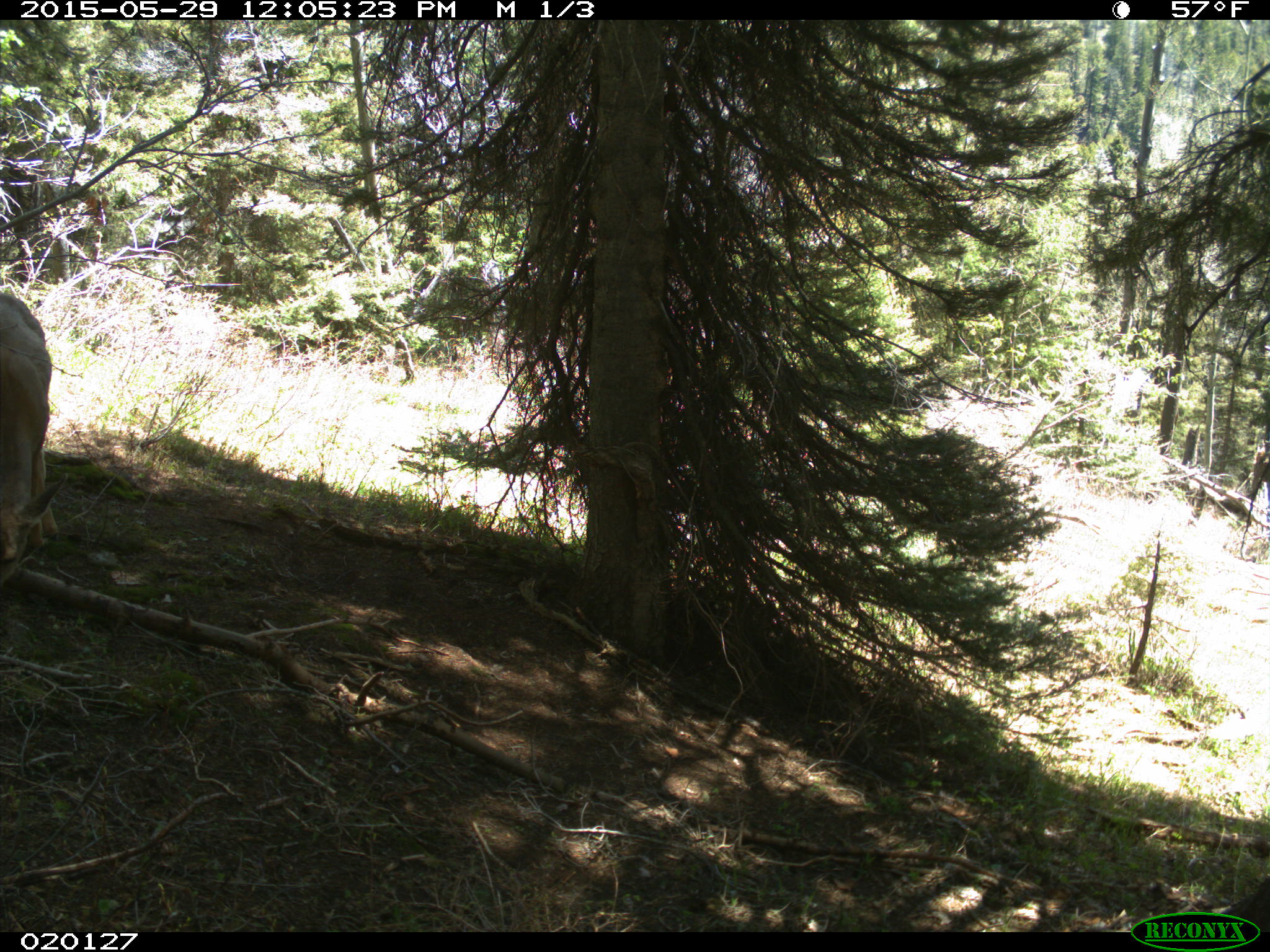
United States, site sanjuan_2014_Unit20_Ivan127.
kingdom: Animalia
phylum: Chordata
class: Mammalia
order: Artiodactyla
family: Cervidae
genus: Odocoileus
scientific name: Odocoileus hemionus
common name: mule deer